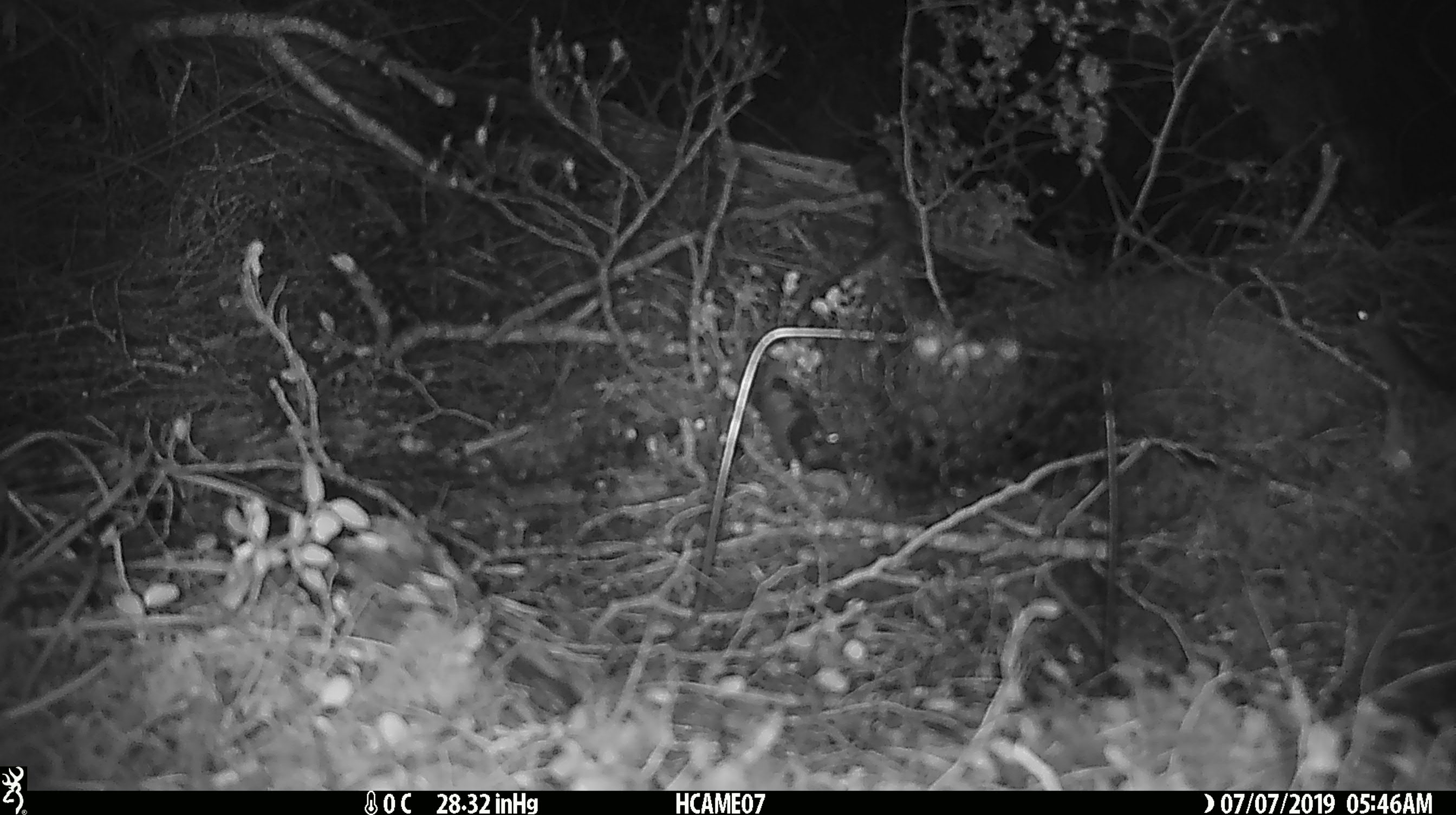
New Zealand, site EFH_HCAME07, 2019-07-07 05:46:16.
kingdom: Animalia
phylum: Chordata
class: Mammalia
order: Rodentia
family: Muridae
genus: Mus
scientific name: Mus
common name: mouse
Mouse (Mus).